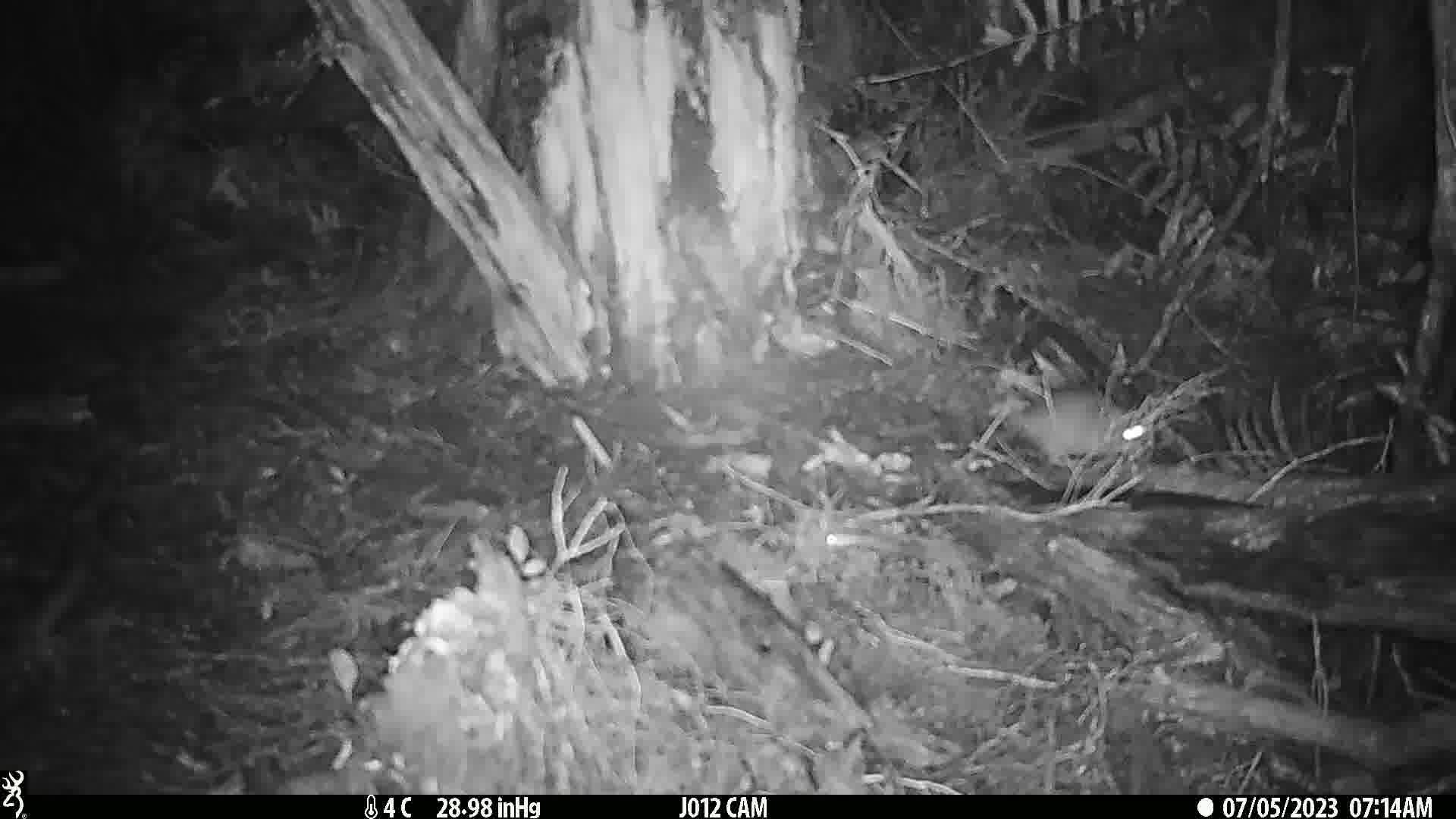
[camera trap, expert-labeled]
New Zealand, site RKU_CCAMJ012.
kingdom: Animalia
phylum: Chordata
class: Mammalia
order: Rodentia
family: Muridae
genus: Rattus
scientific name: Rattus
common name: rat